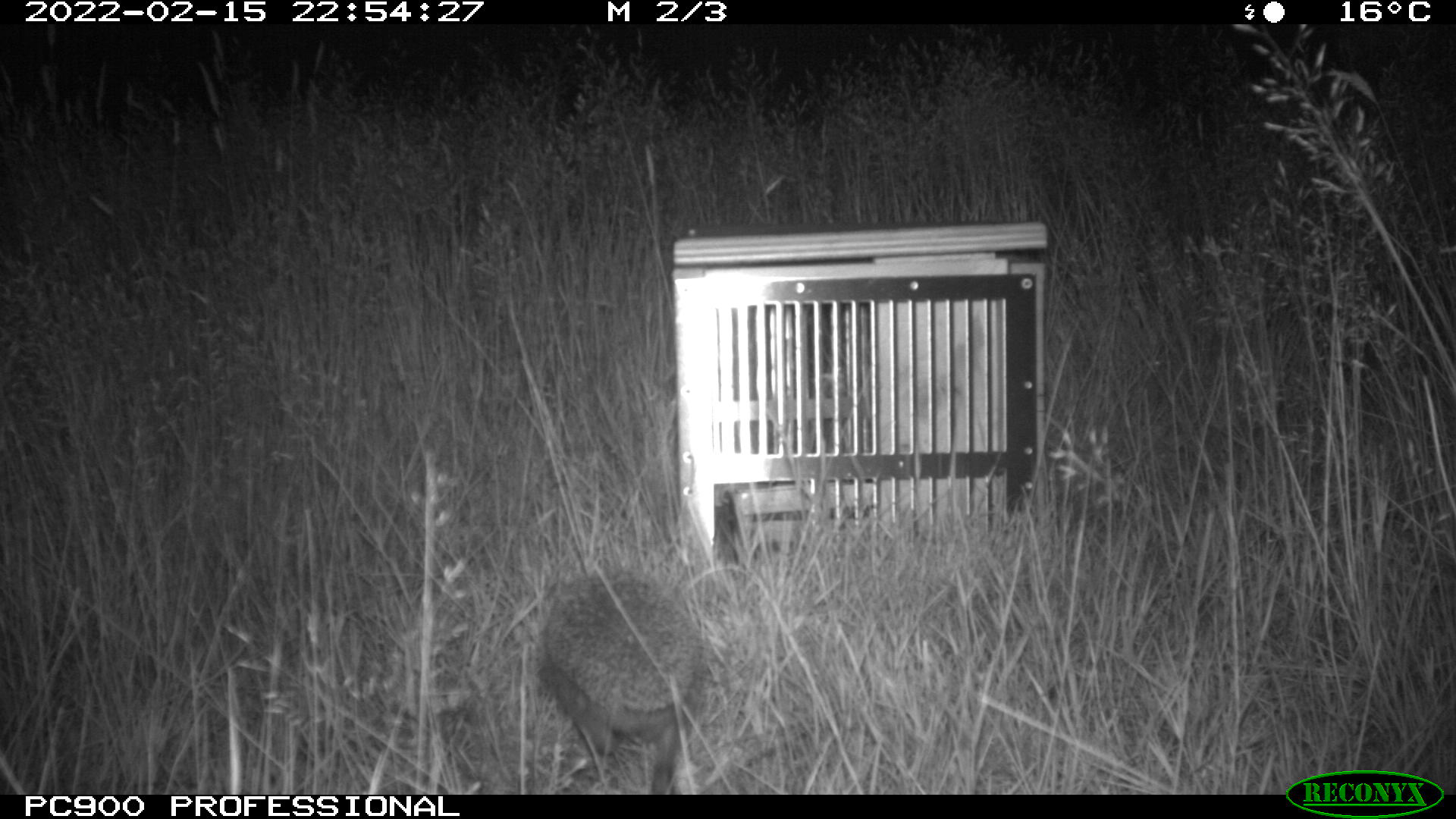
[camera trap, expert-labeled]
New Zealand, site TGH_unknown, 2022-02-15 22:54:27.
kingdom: Animalia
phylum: Chordata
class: Mammalia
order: Eulipotyphla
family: Erinaceidae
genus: Erinaceus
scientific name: Erinaceus europaeus europaeus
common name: european hedgehog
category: hedgehog